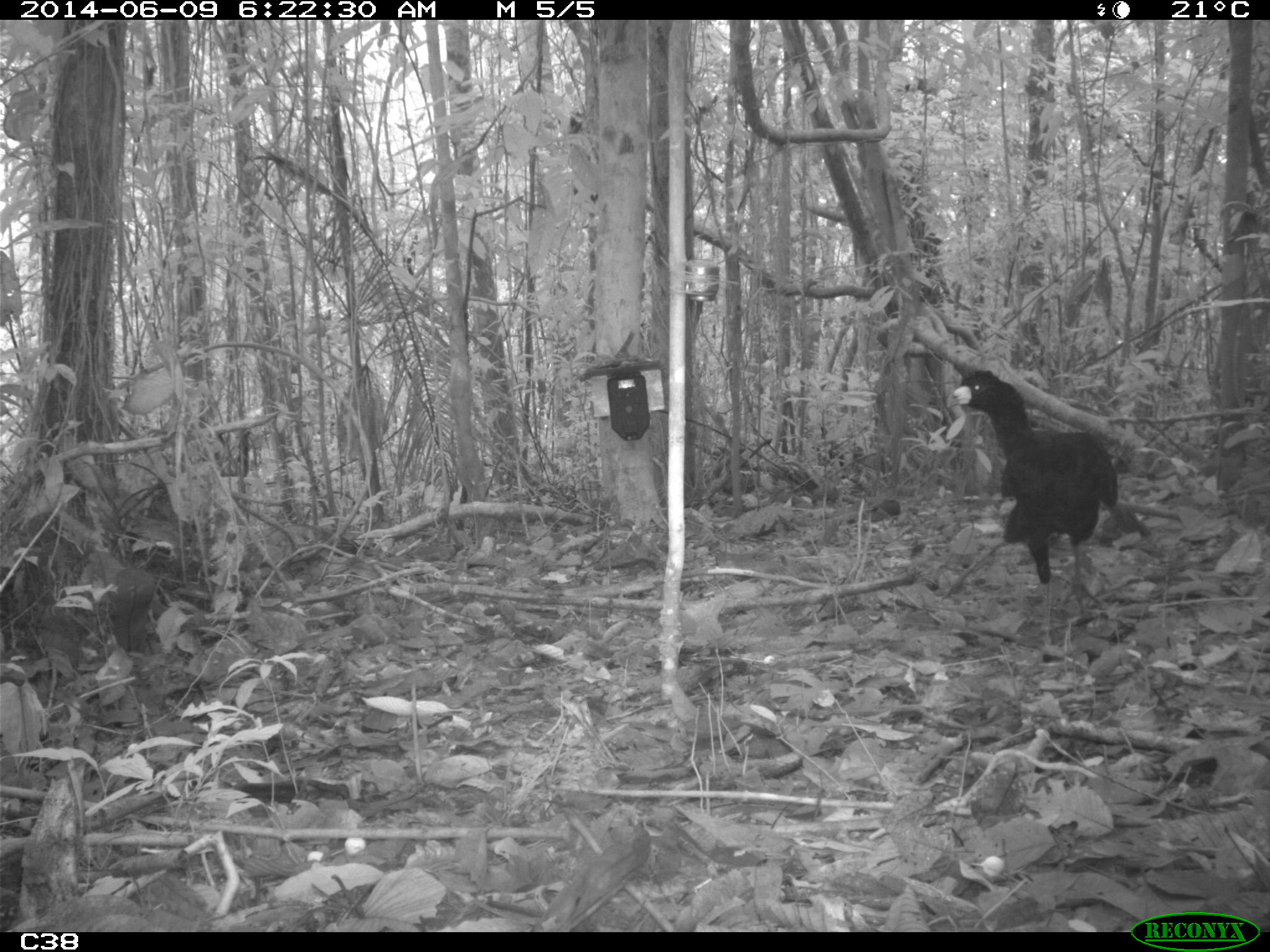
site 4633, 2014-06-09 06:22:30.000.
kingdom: Animalia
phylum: Chordata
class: Aves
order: Galliformes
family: Cracidae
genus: Crax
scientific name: Crax alector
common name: black curassow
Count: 2.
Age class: adult.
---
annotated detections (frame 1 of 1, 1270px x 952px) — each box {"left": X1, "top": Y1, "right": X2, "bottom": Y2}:
crax alector: {"left": 944, "top": 368, "right": 1149, "bottom": 638}